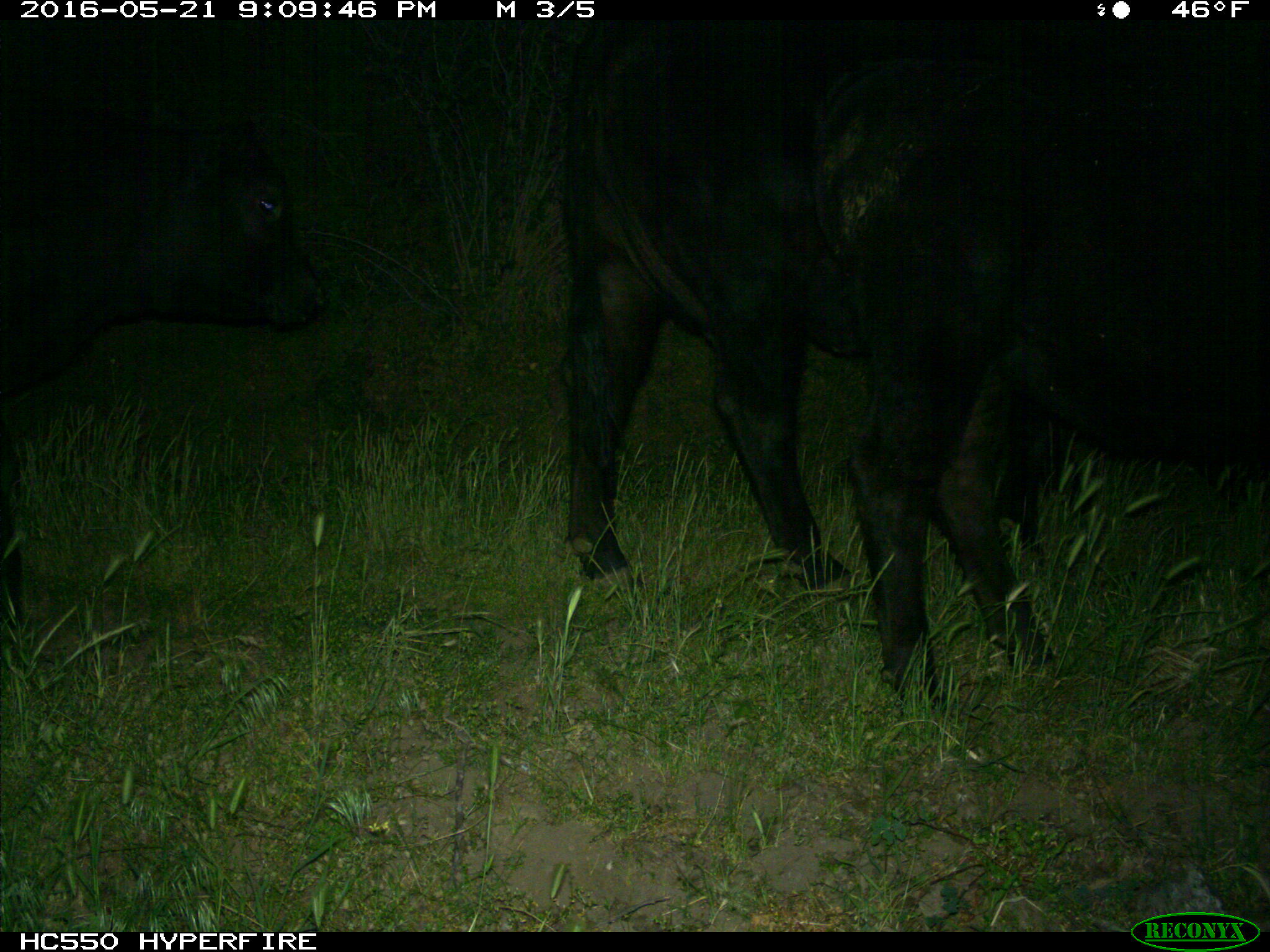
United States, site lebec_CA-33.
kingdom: Animalia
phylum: Chordata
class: Mammalia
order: Artiodactyla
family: Bovidae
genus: Bos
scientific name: Bos taurus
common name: domestic cow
Bos taurus (domestic cow).